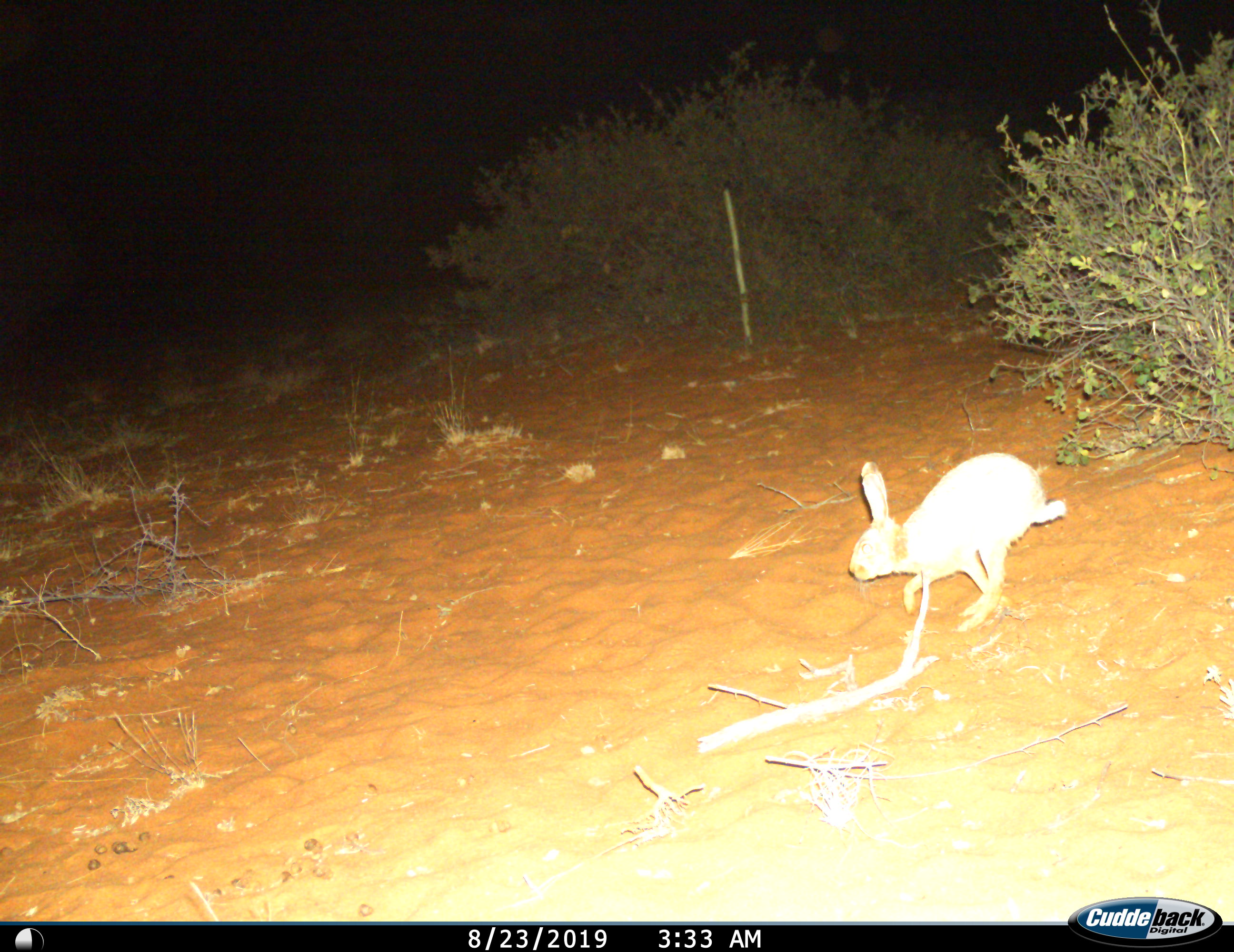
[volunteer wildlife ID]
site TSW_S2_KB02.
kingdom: Animalia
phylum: Chordata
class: Mammalia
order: Lagomorpha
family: Leporidae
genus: Lepus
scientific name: Lepus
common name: hare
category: hareunknown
Hareunknown (hare) (Lepus), count 1. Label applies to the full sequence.